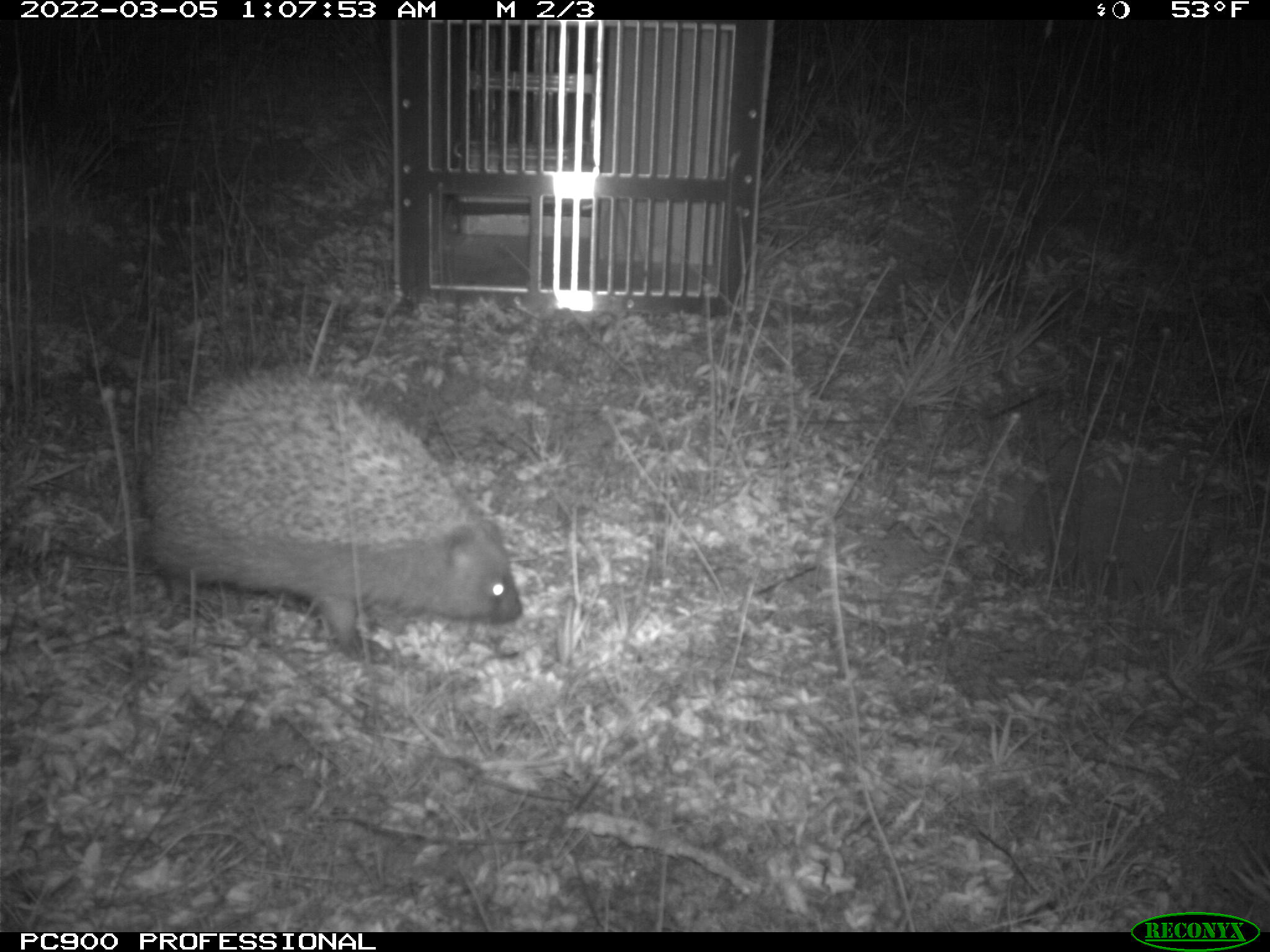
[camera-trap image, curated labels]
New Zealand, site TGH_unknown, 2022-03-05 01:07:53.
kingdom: Animalia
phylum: Chordata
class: Mammalia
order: Eulipotyphla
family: Erinaceidae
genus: Erinaceus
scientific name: Erinaceus europaeus europaeus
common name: european hedgehog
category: hedgehog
Hedgehog (european hedgehog) (Erinaceus europaeus europaeus).